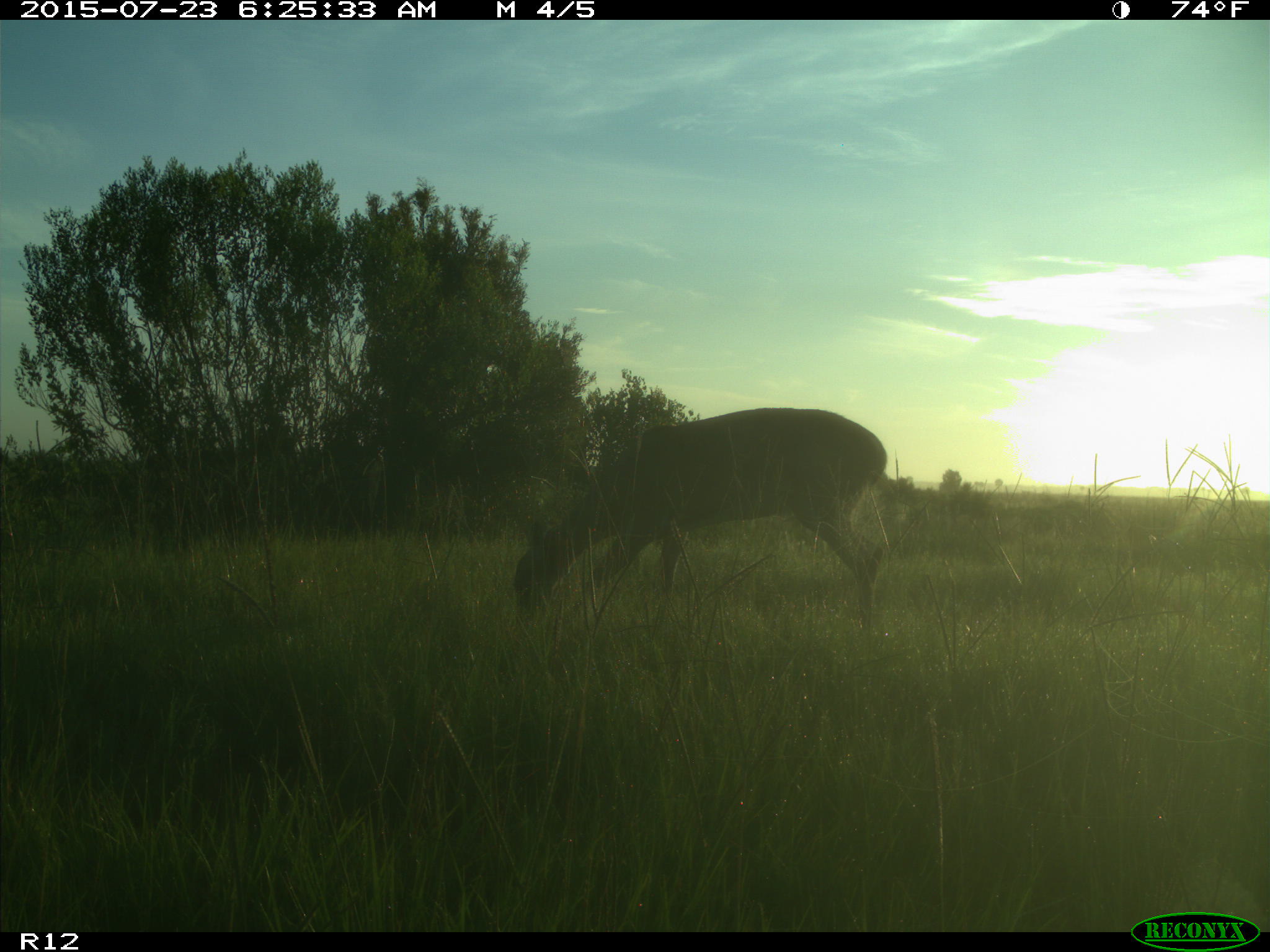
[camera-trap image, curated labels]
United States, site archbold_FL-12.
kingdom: Animalia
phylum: Chordata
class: Mammalia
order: Artiodactyla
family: Cervidae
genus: Odocoileus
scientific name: Odocoileus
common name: deer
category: unidentified deer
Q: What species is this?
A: Unidentified deer (deer) (Odocoileus).